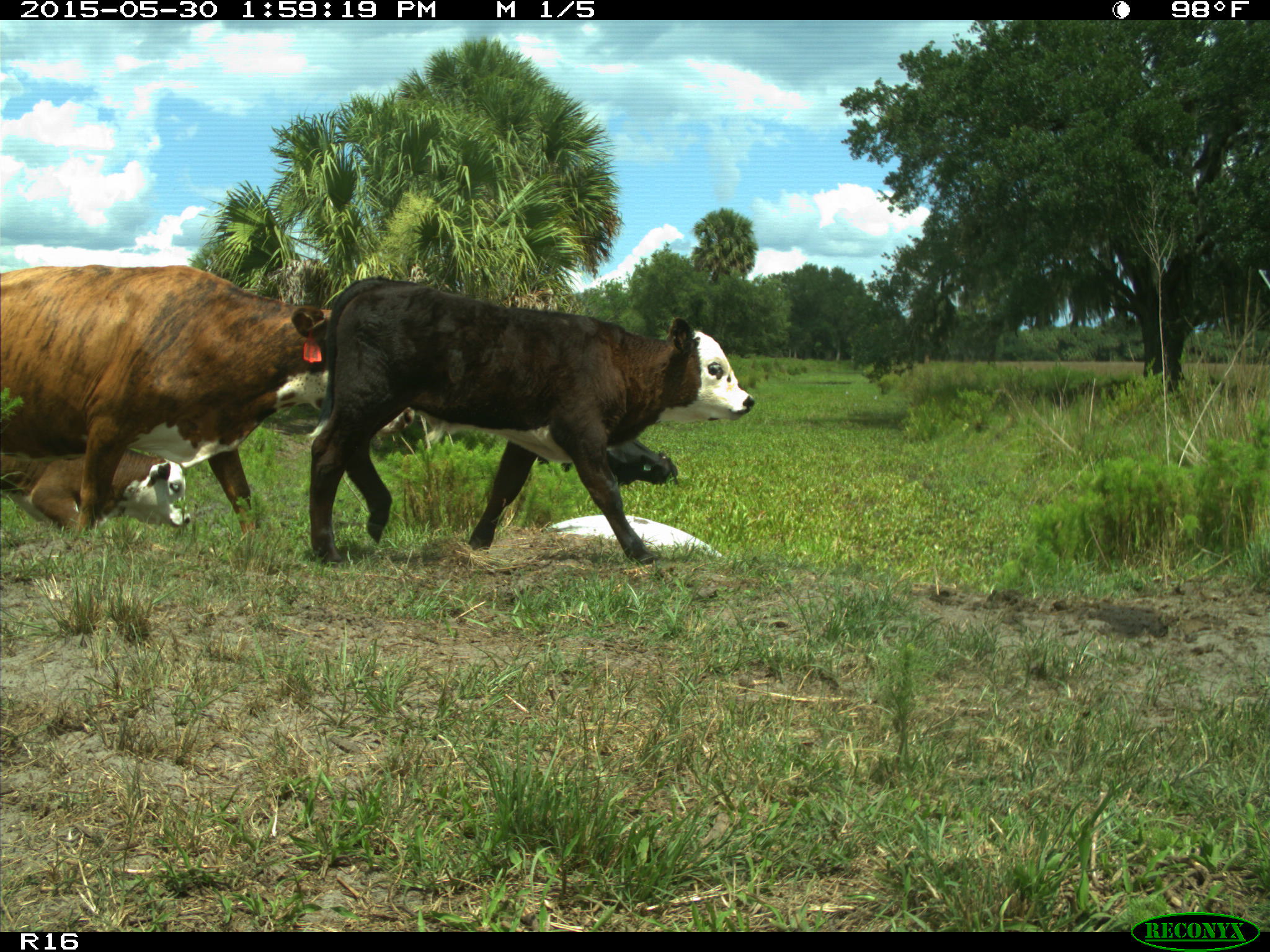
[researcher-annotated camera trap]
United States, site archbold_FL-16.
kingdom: Animalia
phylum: Chordata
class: Mammalia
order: Artiodactyla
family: Bovidae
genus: Bos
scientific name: Bos taurus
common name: domestic cow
Bos taurus (domestic cow).